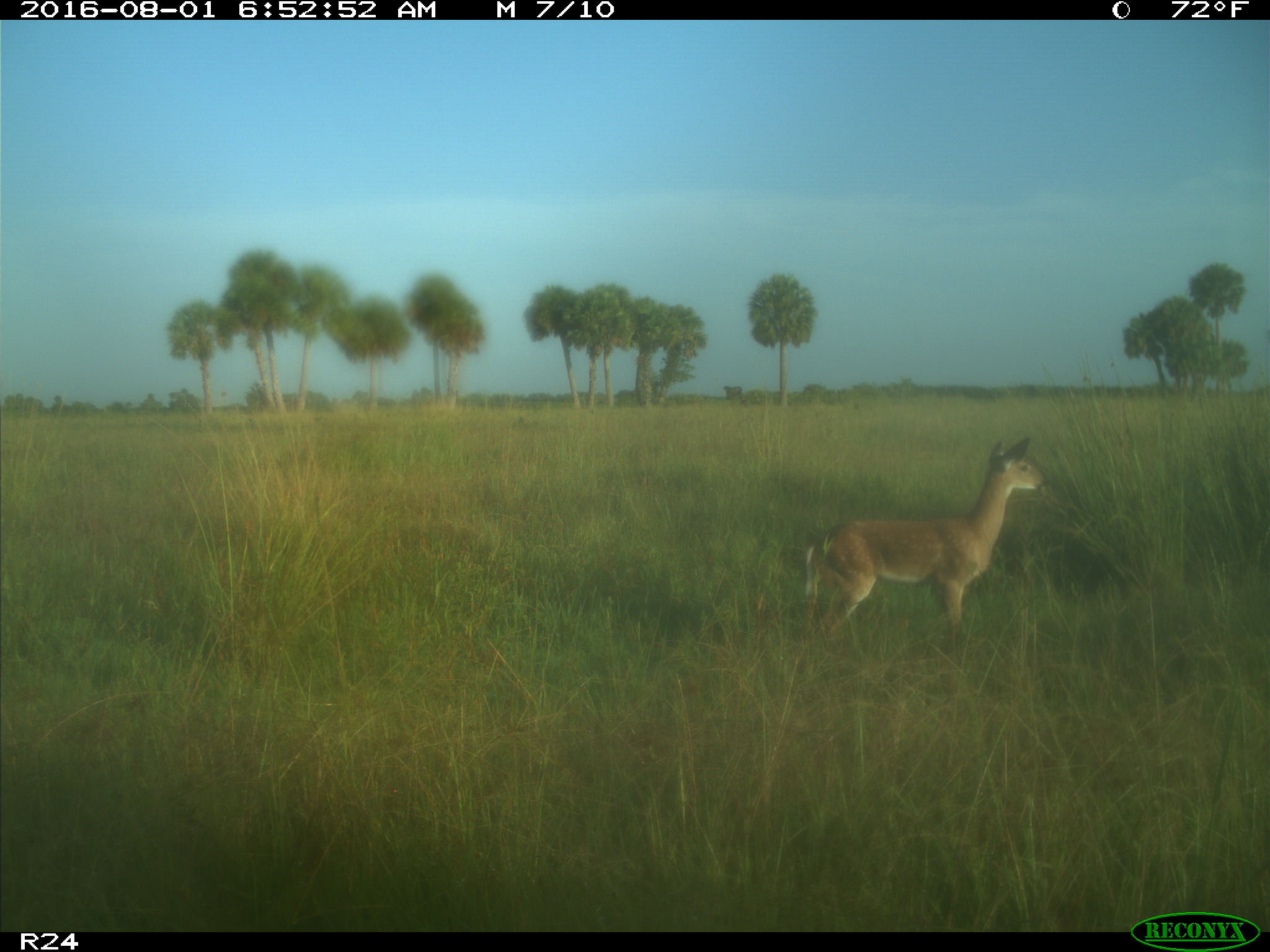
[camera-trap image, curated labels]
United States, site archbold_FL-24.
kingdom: Animalia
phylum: Chordata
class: Mammalia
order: Artiodactyla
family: Cervidae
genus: Odocoileus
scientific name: Odocoileus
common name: deer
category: unidentified deer